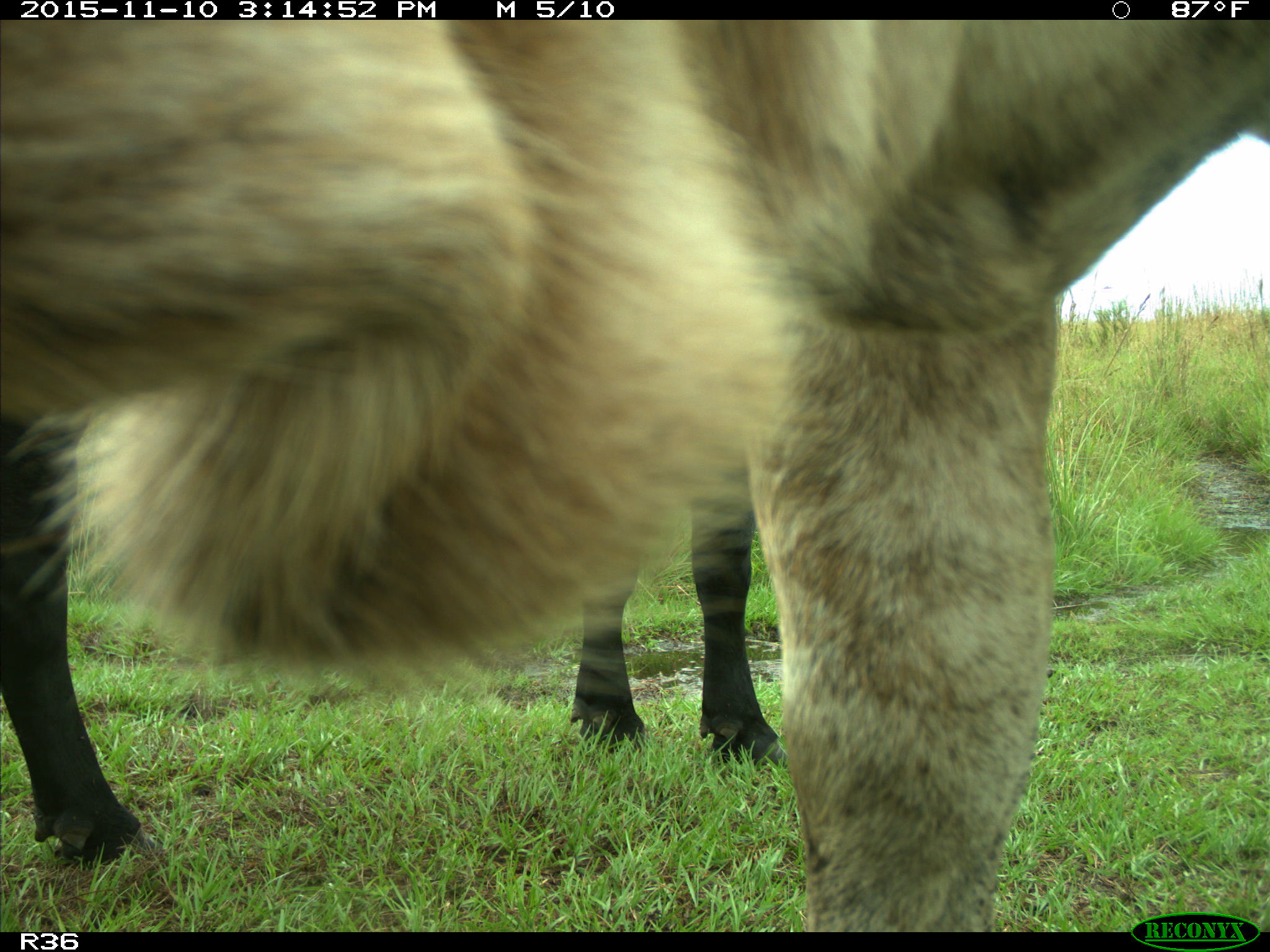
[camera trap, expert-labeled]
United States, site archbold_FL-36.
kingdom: Animalia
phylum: Chordata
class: Mammalia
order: Artiodactyla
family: Bovidae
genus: Bos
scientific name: Bos taurus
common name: domestic cow